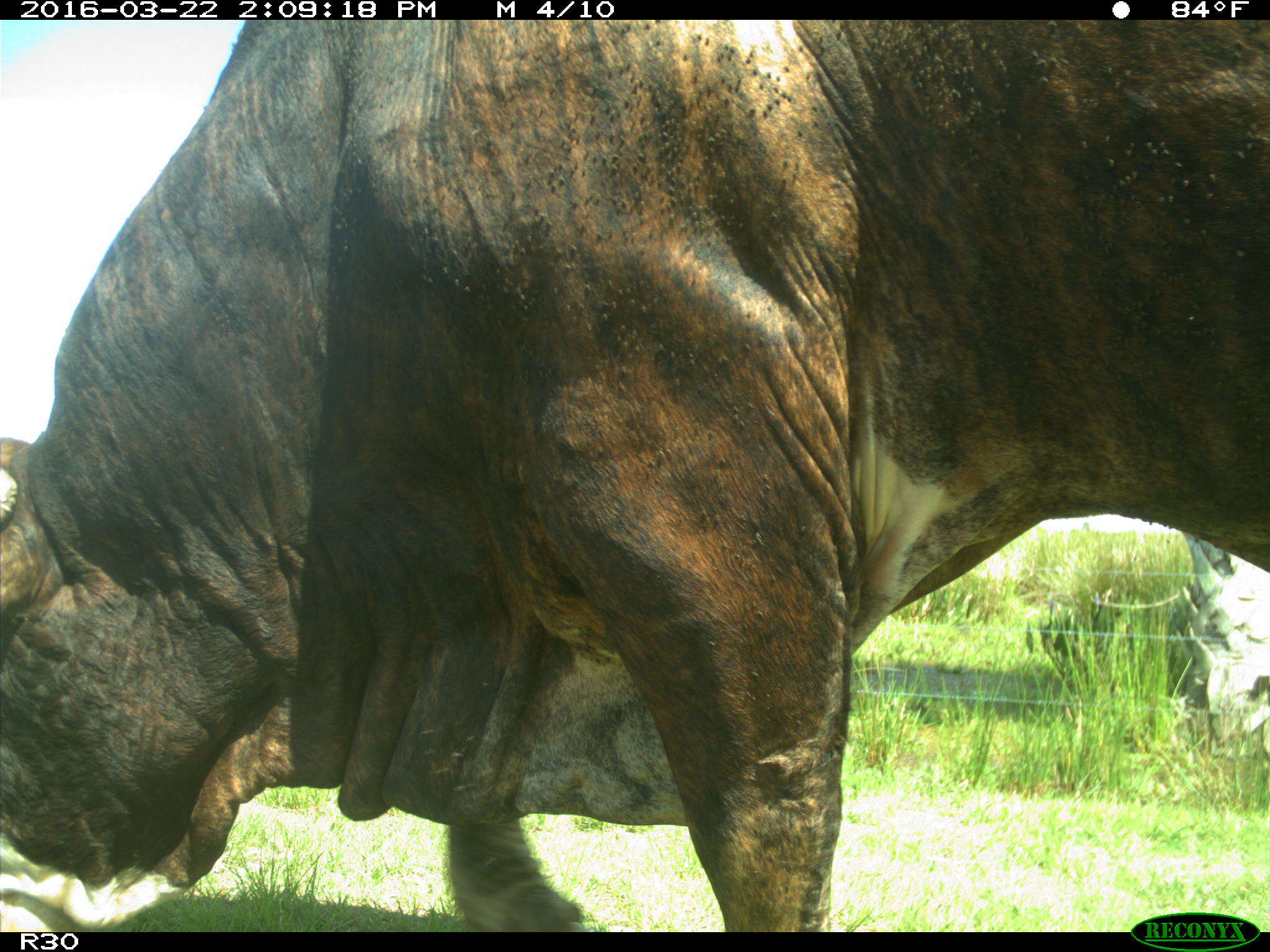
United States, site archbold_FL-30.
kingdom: Animalia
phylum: Chordata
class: Mammalia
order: Artiodactyla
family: Bovidae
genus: Bos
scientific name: Bos taurus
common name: domestic cow